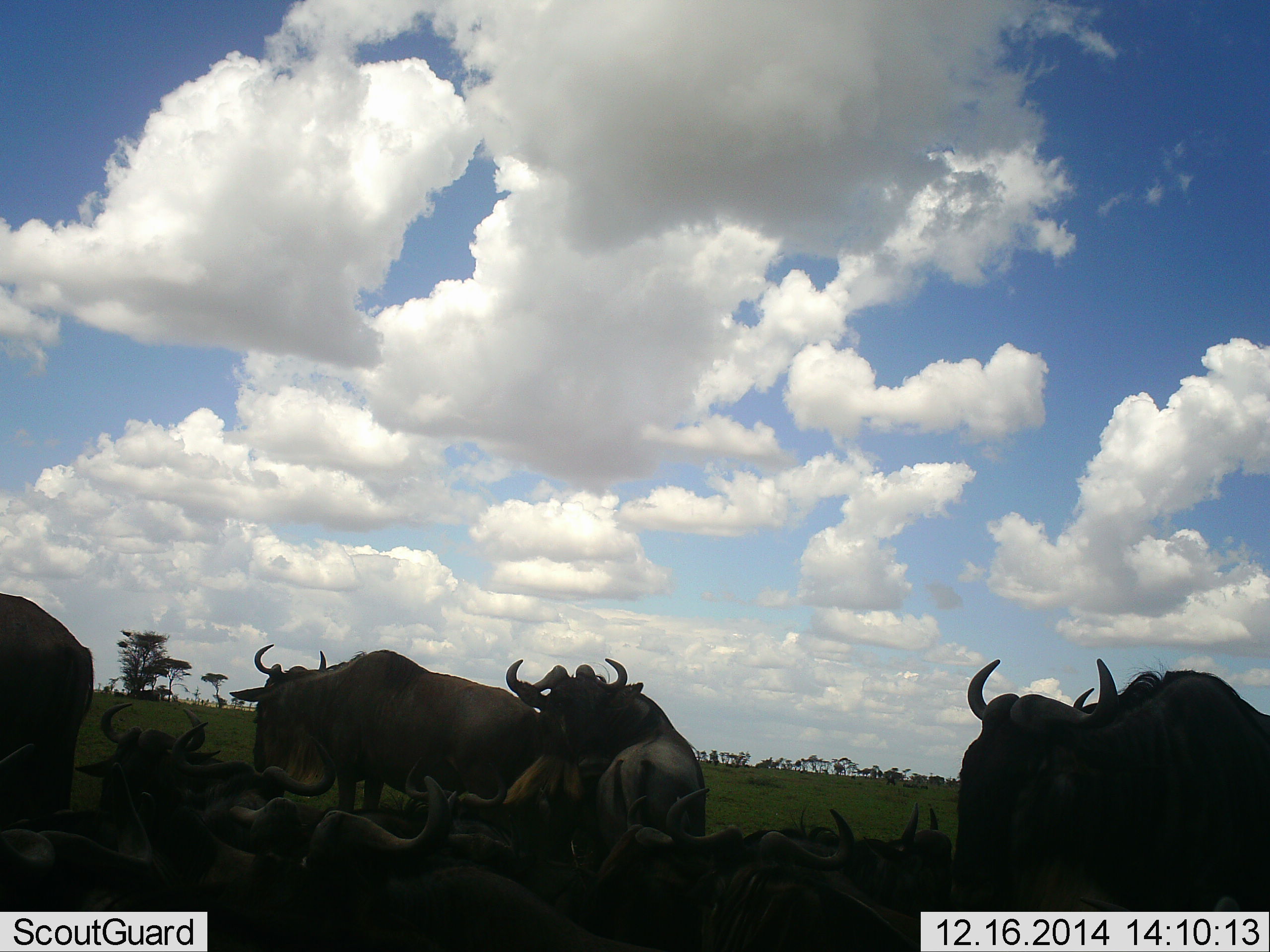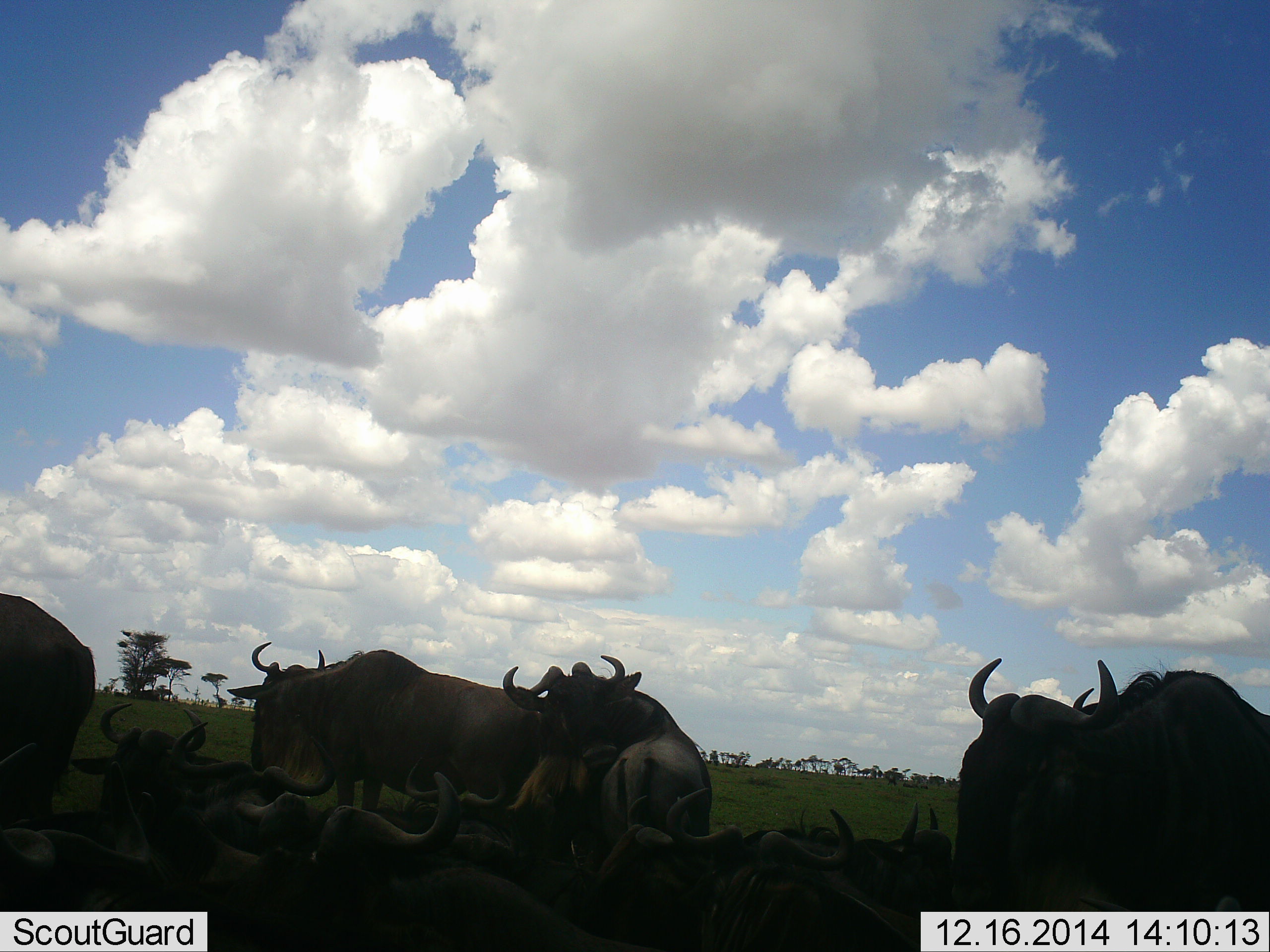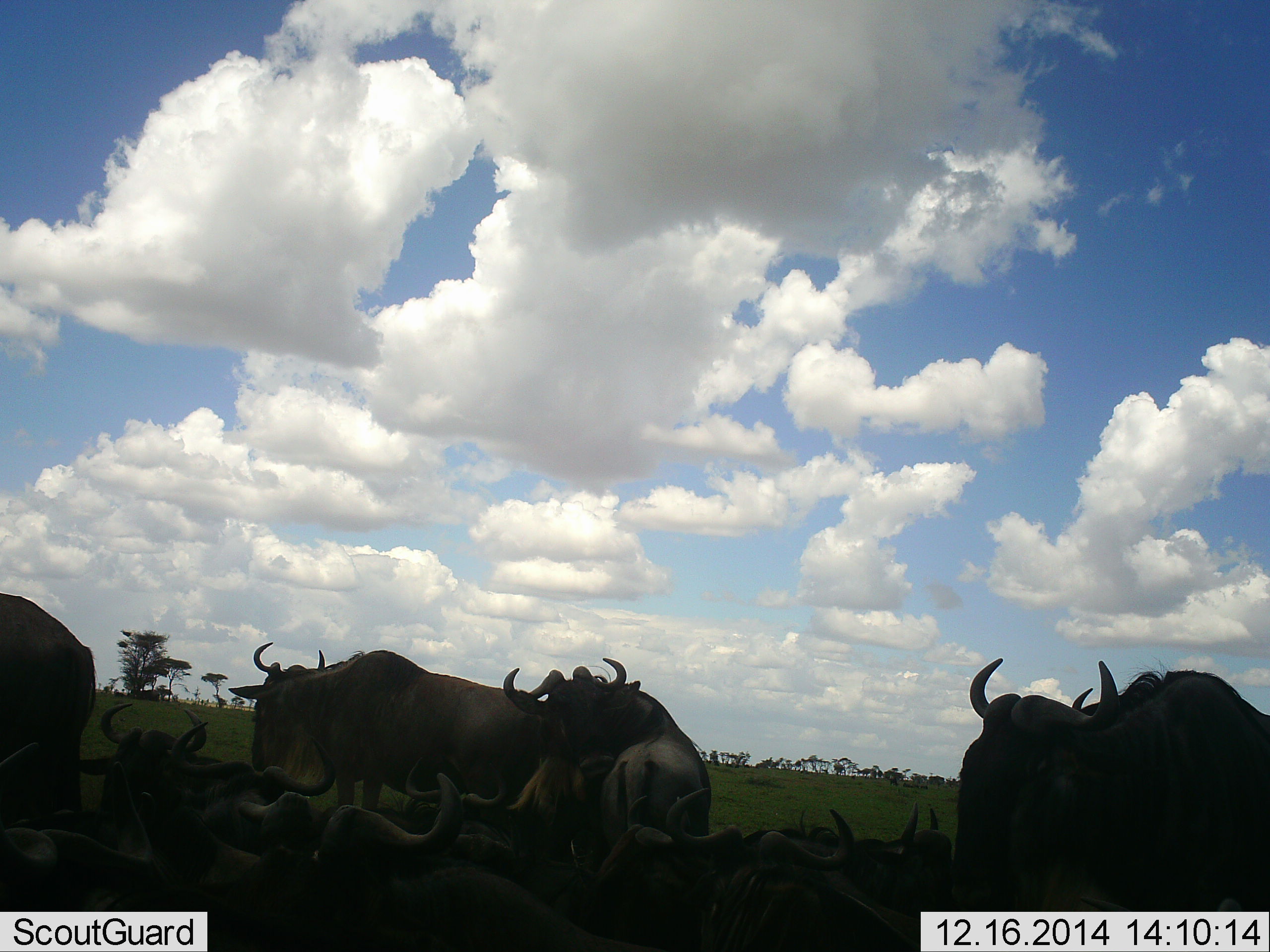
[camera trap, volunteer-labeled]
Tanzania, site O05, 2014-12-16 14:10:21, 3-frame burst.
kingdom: Animalia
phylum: Chordata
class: Mammalia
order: Artiodactyla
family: Bovidae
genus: Connochaetes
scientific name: Connochaetes taurinus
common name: blue wildebeest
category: wildebeest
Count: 11-50.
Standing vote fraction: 60%.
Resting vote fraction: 100%.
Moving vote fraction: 0%.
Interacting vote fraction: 10%.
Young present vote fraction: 10%.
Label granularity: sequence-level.